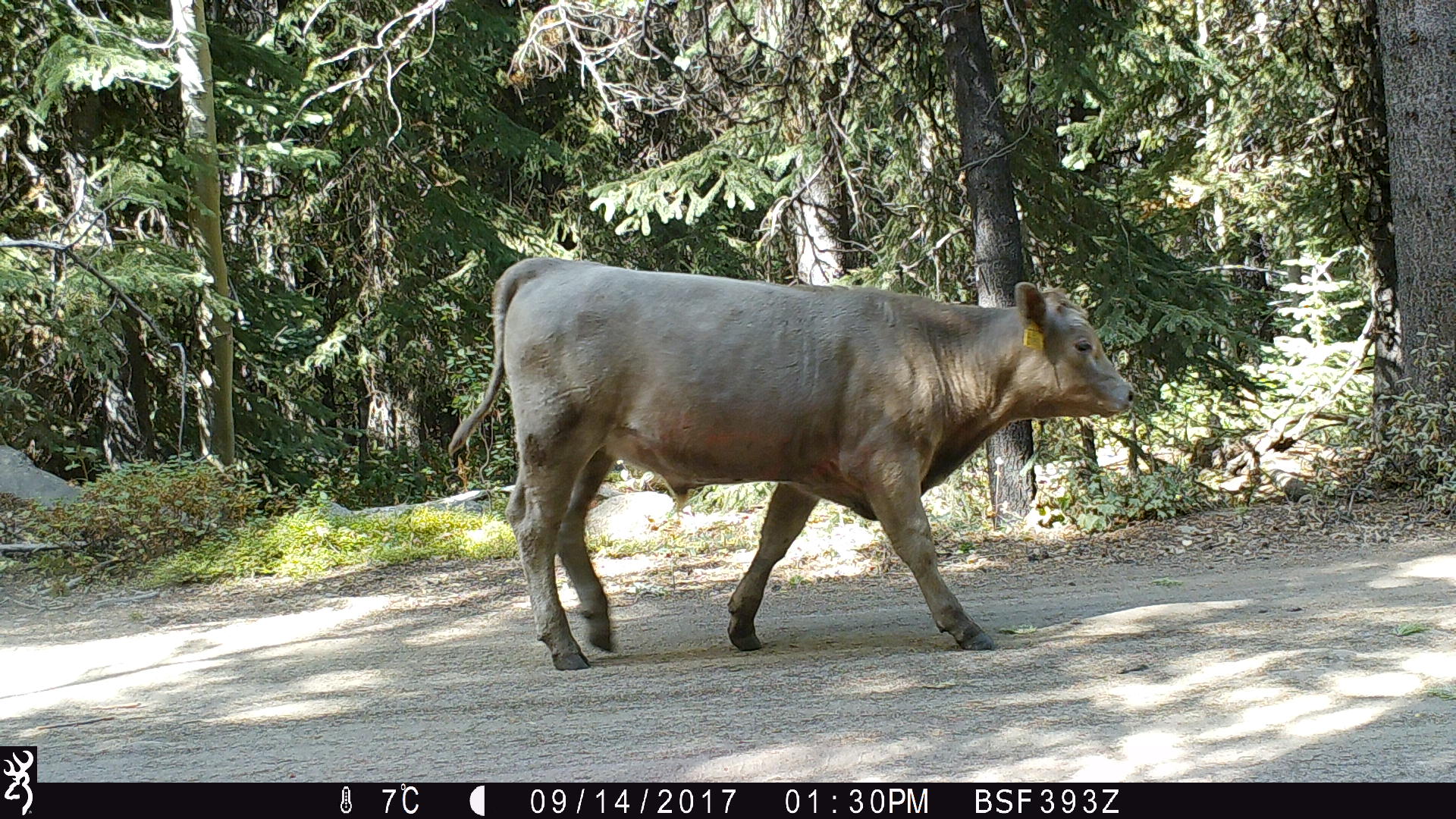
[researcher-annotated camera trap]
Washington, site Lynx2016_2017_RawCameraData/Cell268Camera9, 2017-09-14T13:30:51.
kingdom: Animalia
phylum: Chordata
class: Mammalia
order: Artiodactyla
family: Bovidae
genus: Bos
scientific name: Bos taurus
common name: domestic cattle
Domestic cattle (Bos taurus). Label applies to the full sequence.